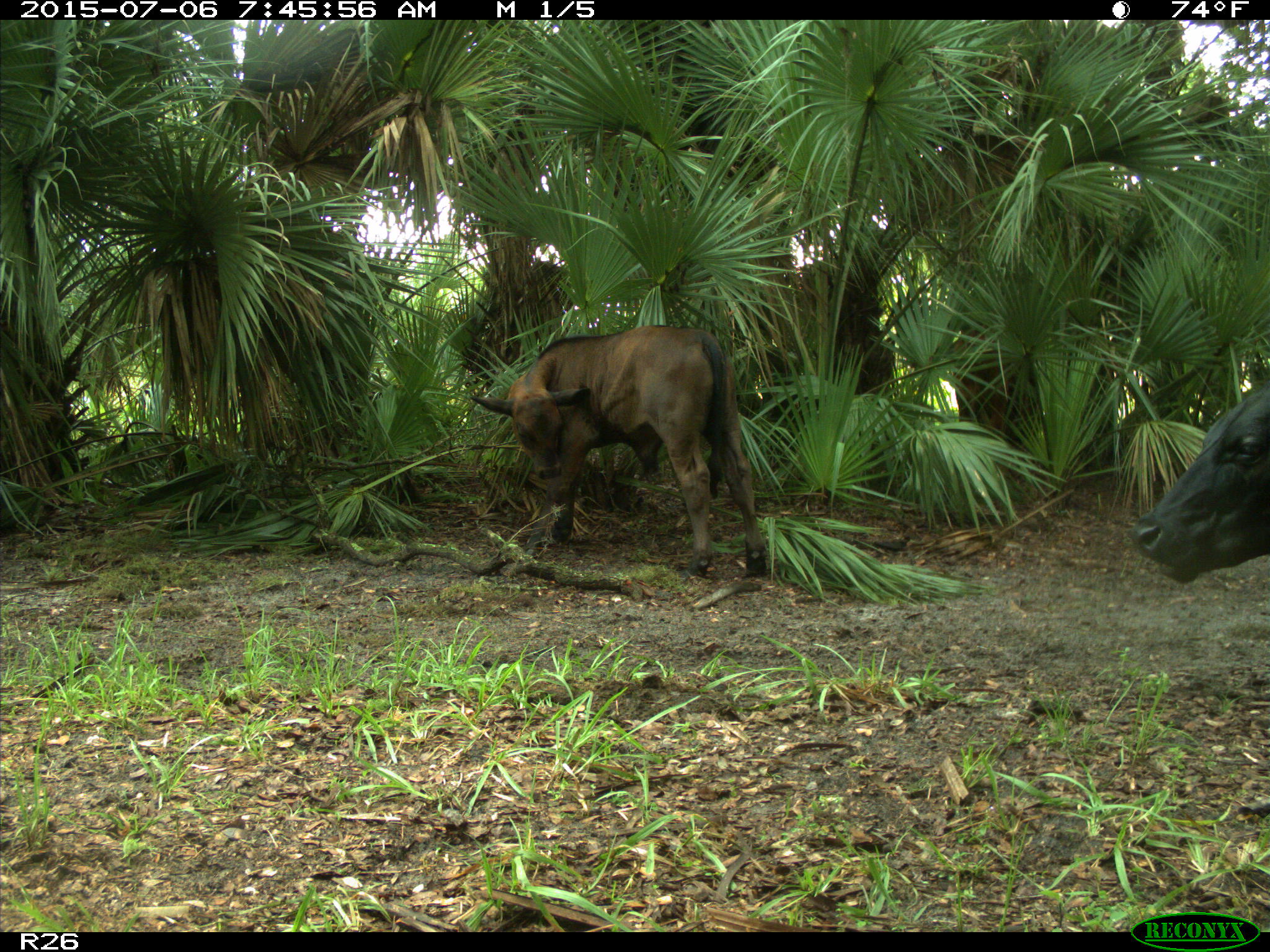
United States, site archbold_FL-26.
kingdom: Animalia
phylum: Chordata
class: Mammalia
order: Artiodactyla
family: Bovidae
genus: Bos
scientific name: Bos taurus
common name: domestic cow